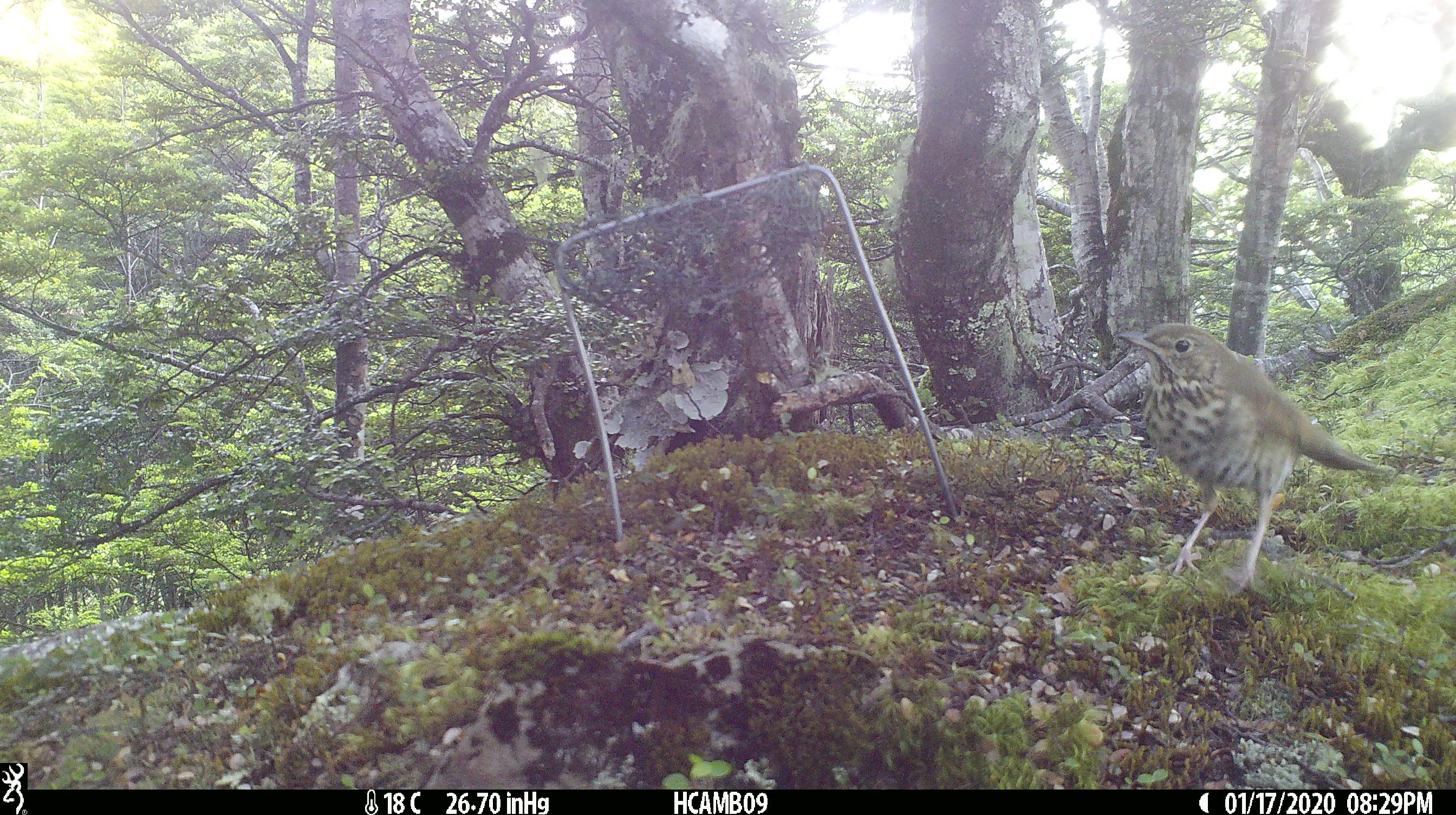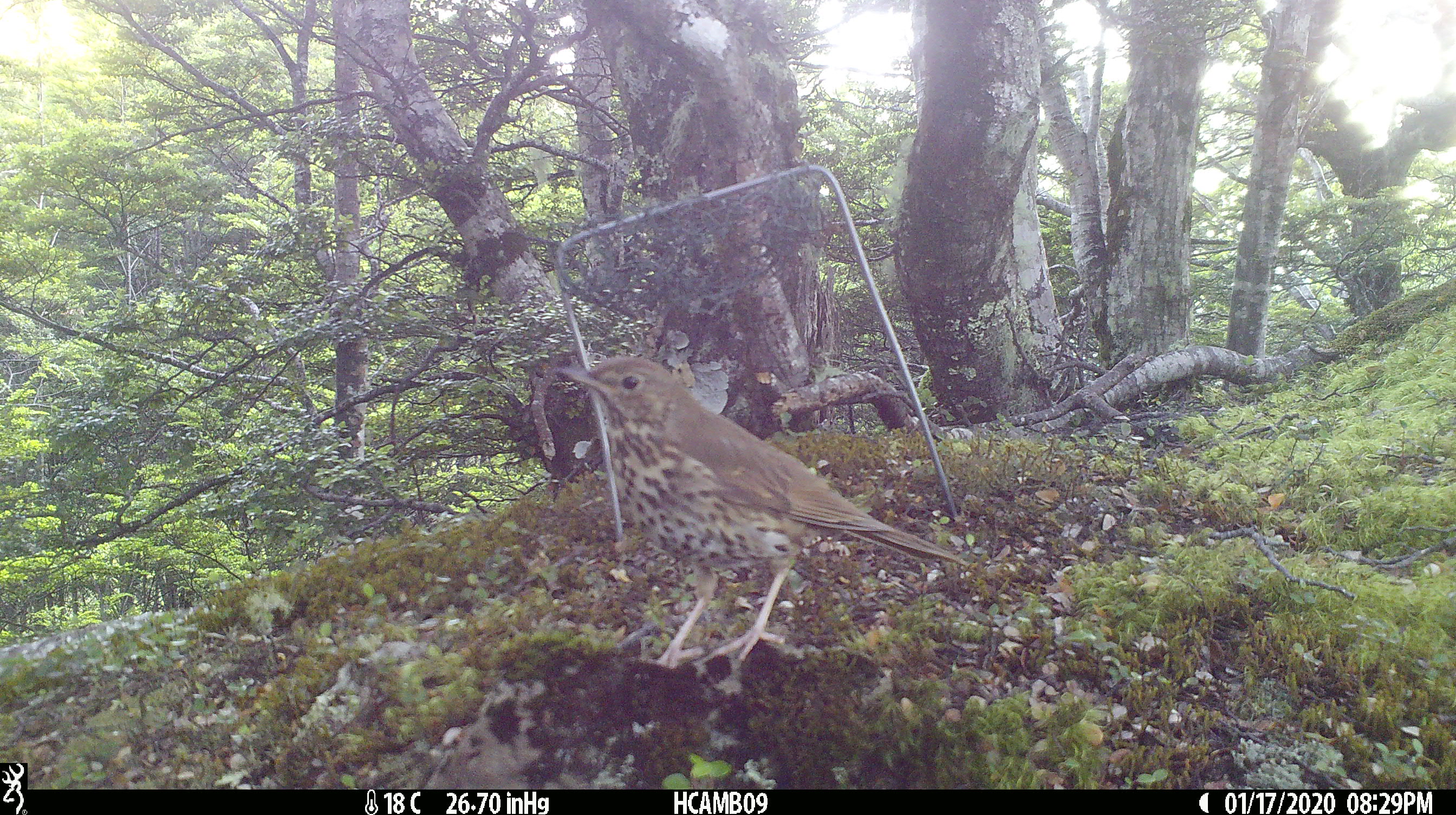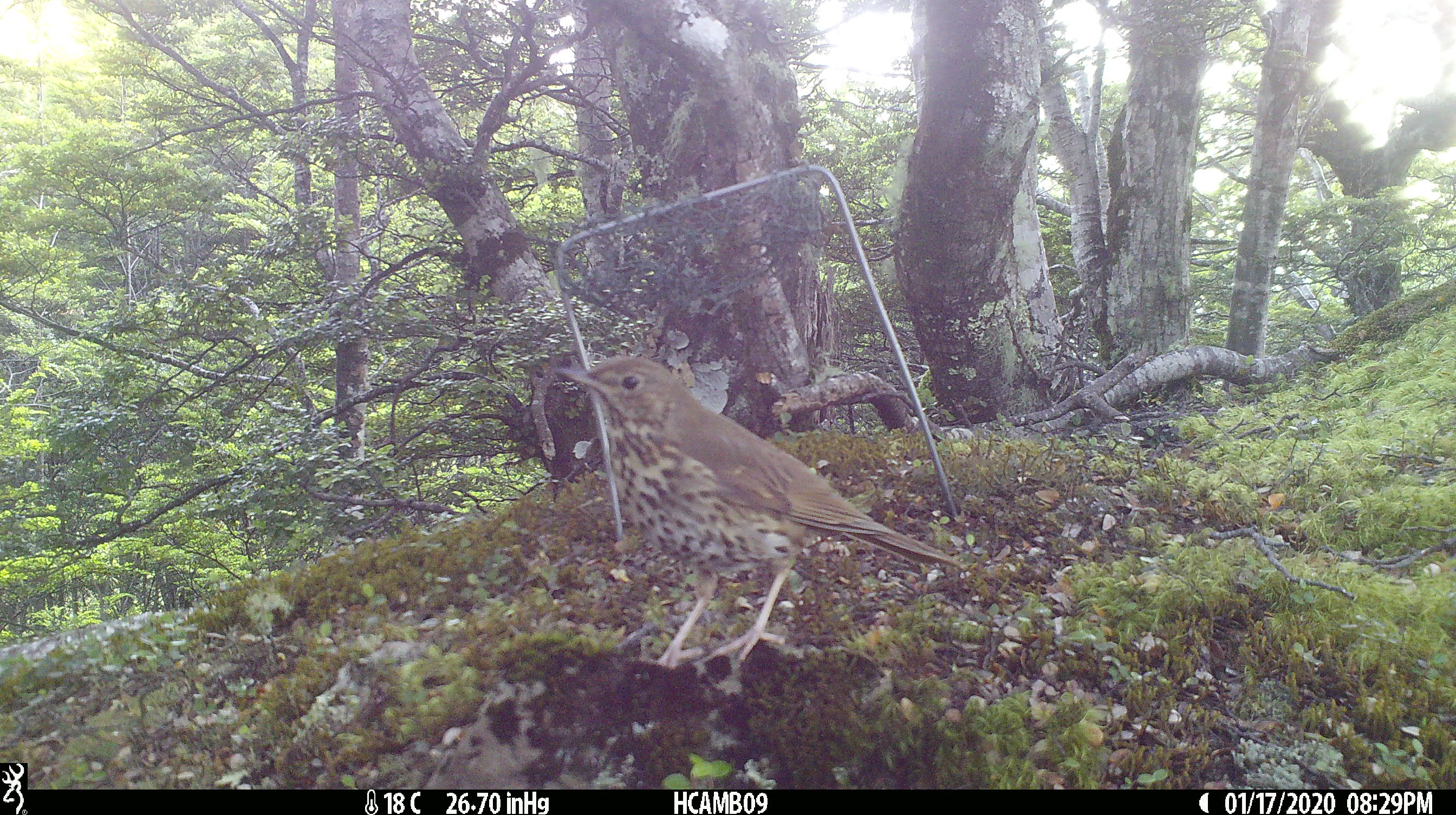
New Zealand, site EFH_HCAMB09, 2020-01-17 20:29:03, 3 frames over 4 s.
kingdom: Animalia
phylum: Chordata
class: Aves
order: Passeriformes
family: Turdidae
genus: Turdus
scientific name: Turdus philomelos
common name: song thrush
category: thrush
Thrush (song thrush) (Turdus philomelos).